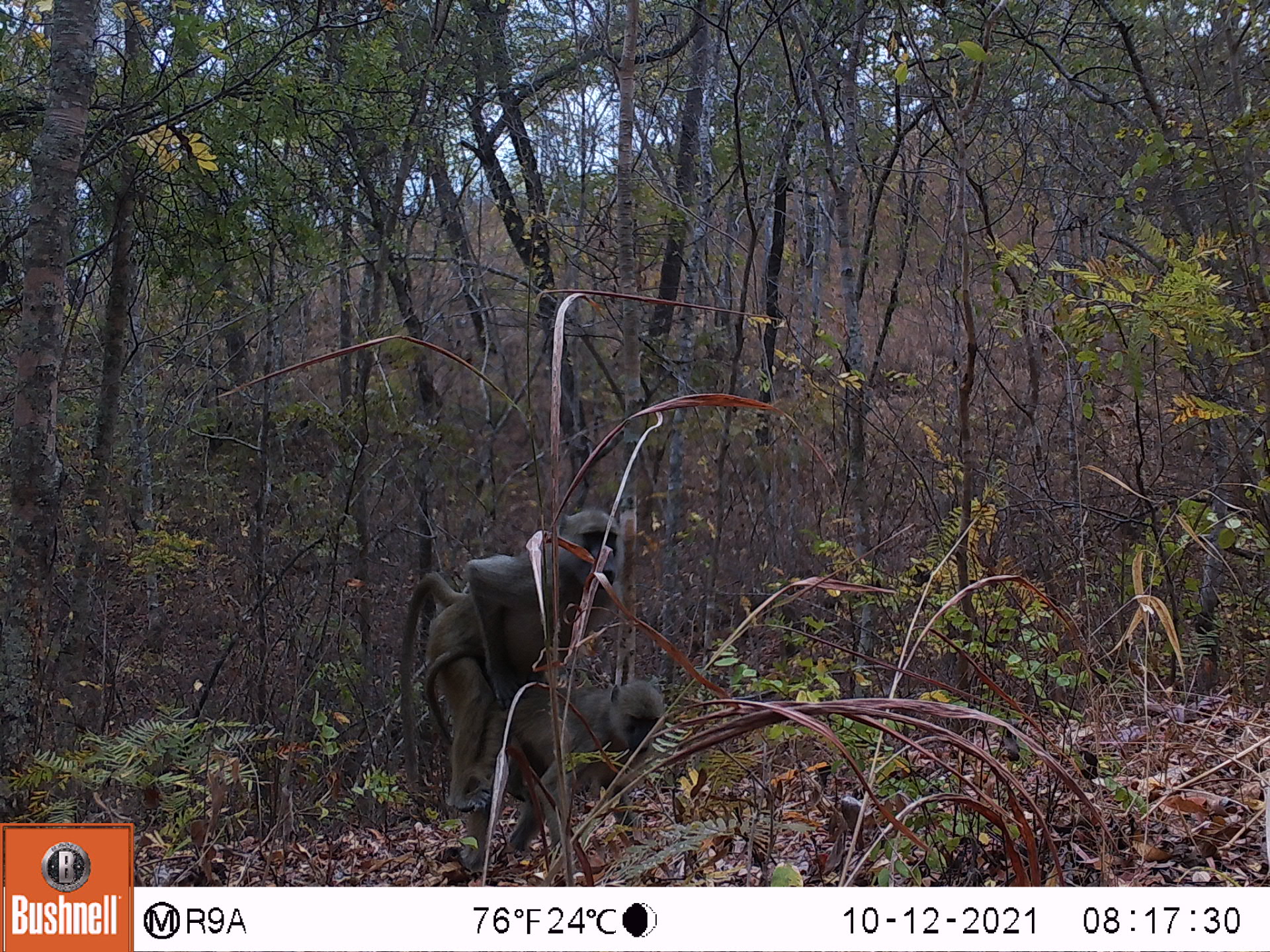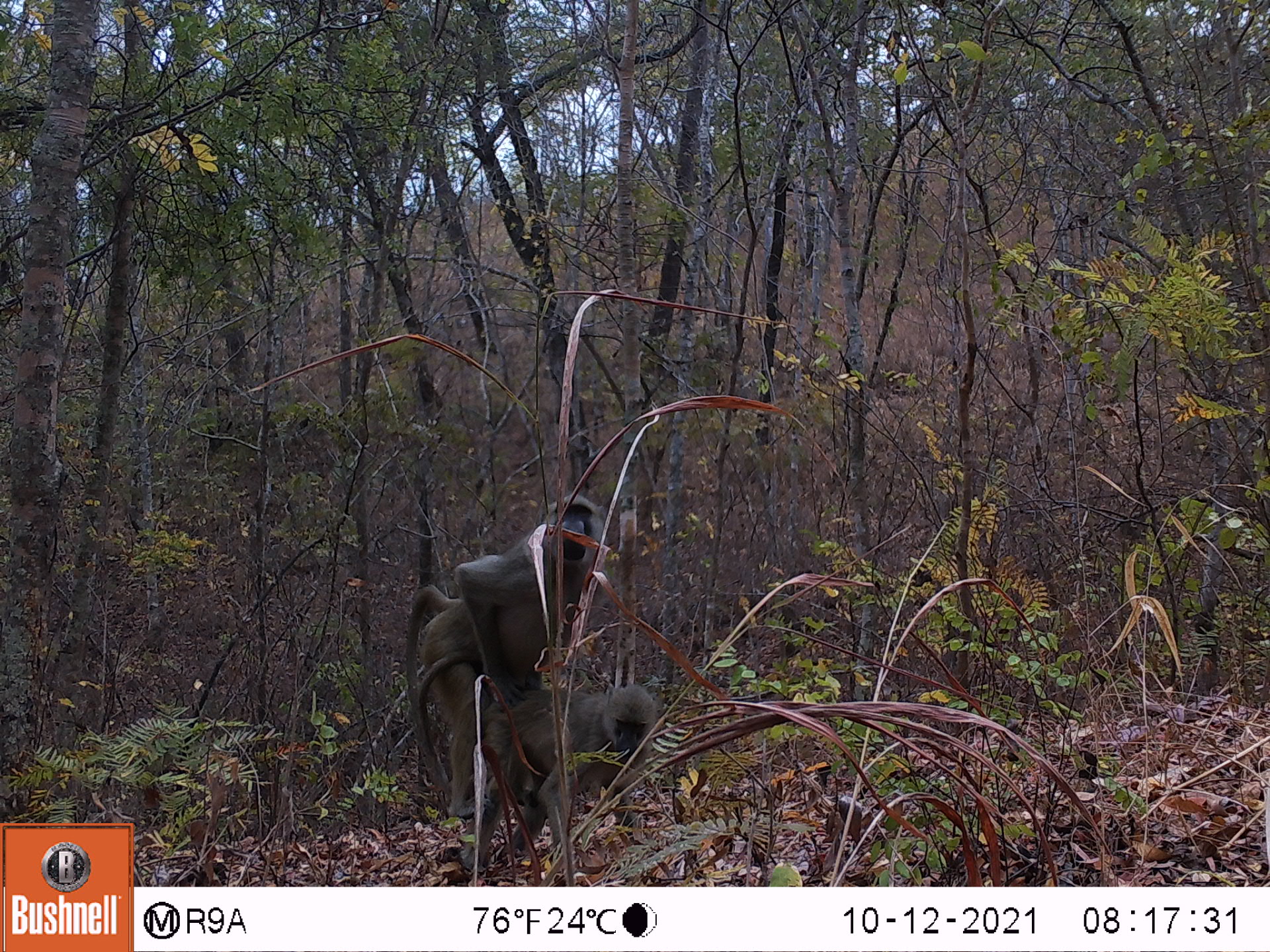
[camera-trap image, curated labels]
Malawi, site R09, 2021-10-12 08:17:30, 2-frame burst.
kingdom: Animalia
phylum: Chordata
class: Mammalia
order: Primates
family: Cercopithecidae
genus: Papio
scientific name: Papio cynocephalus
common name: yellow baboon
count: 2